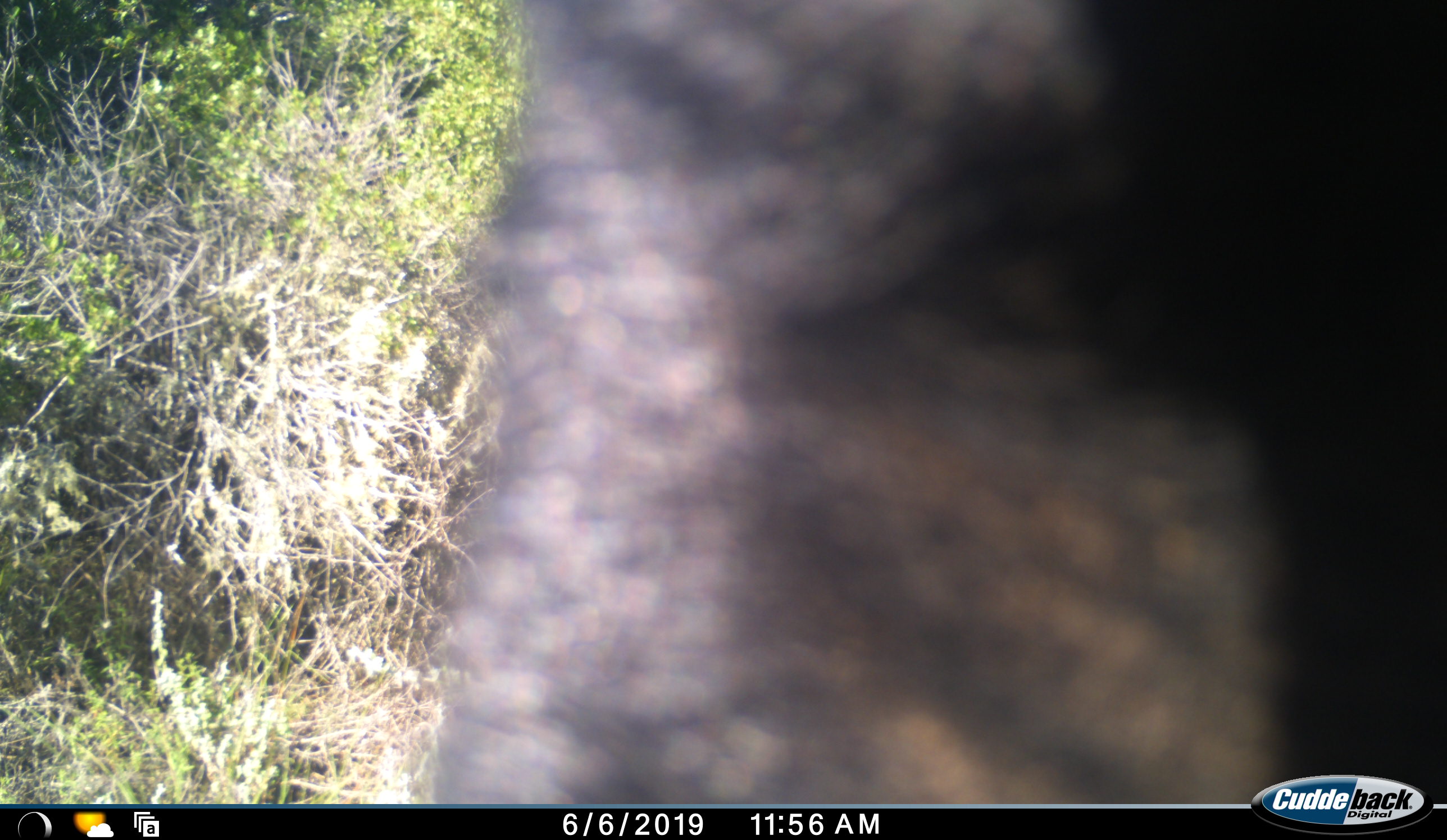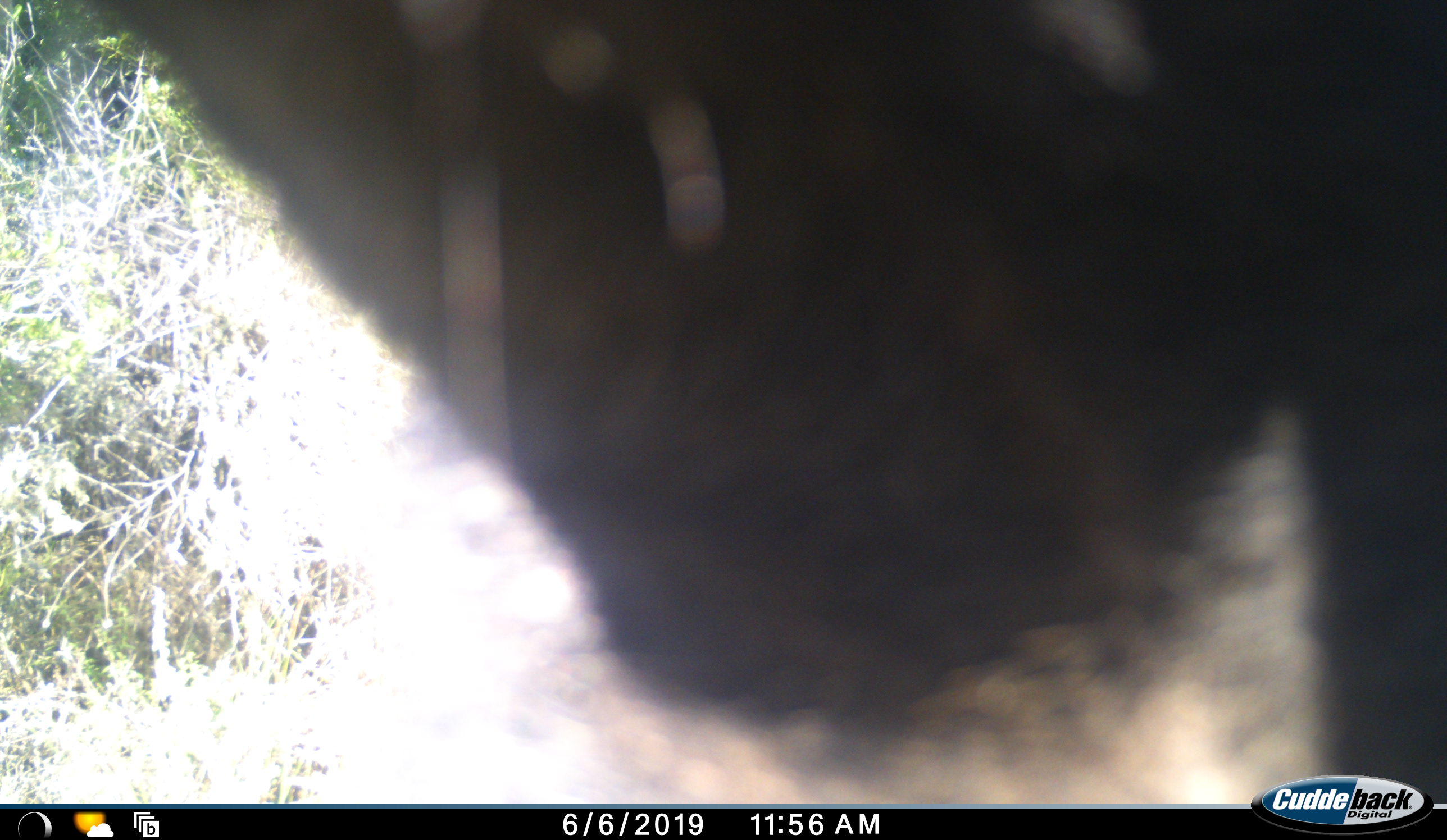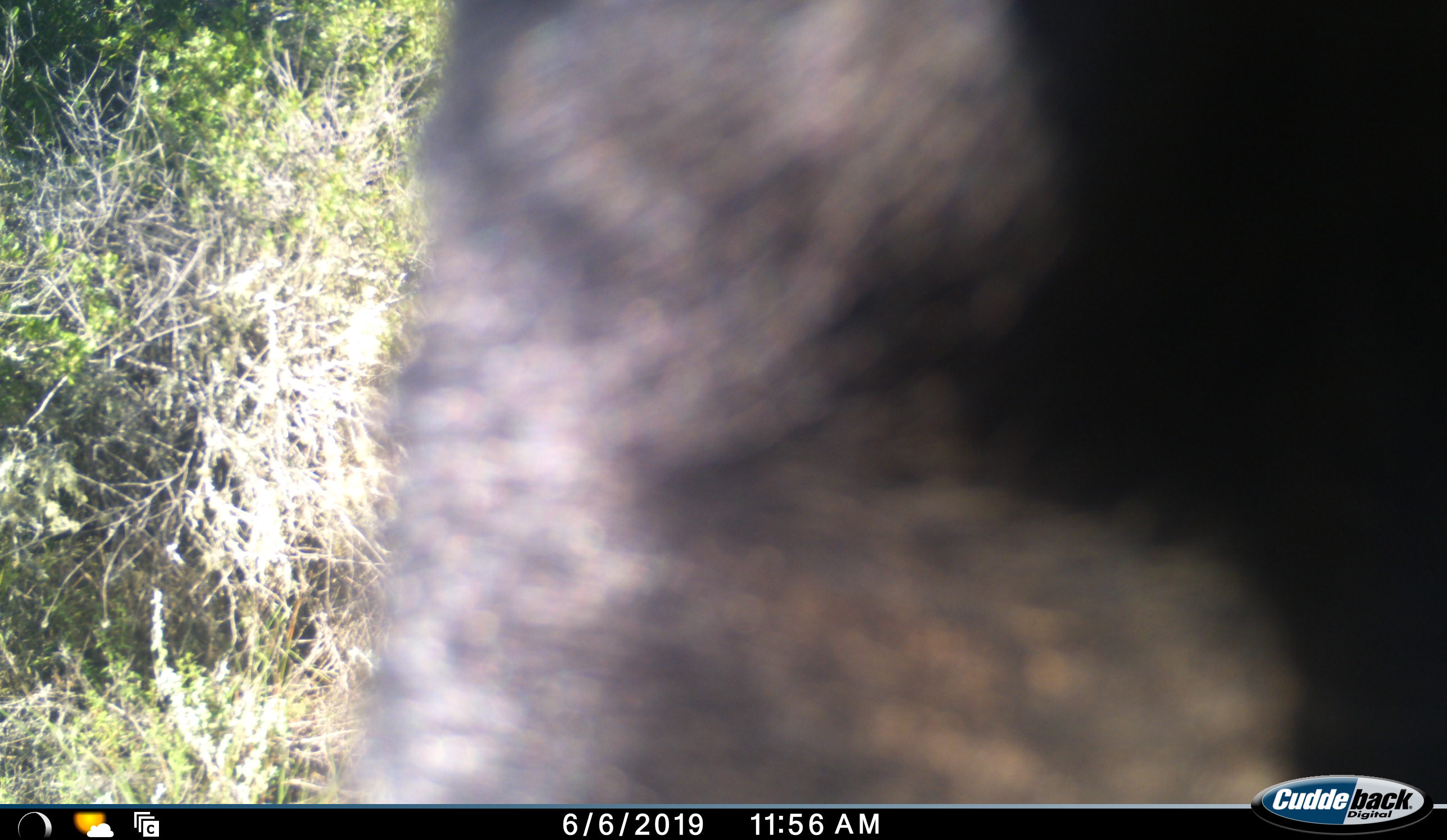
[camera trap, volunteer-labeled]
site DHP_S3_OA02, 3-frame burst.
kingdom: Animalia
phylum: Chordata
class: Mammalia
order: Primates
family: Cercopithecidae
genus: Papio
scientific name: Papio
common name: baboon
Baboon (Papio), count 1. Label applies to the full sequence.